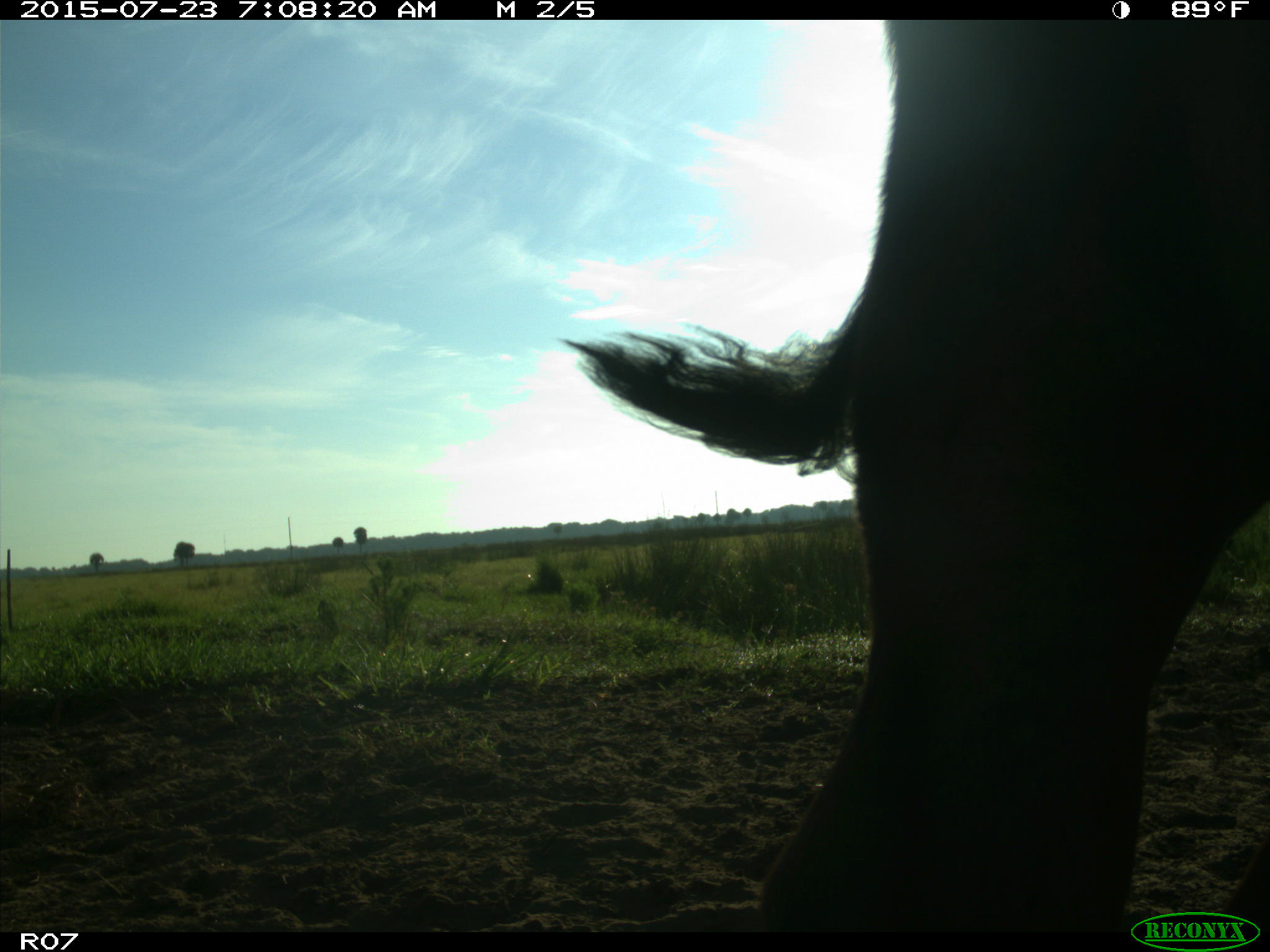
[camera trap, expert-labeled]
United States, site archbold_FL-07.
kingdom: Animalia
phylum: Chordata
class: Mammalia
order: Artiodactyla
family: Bovidae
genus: Bos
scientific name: Bos taurus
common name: domestic cow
Bos taurus (domestic cow).